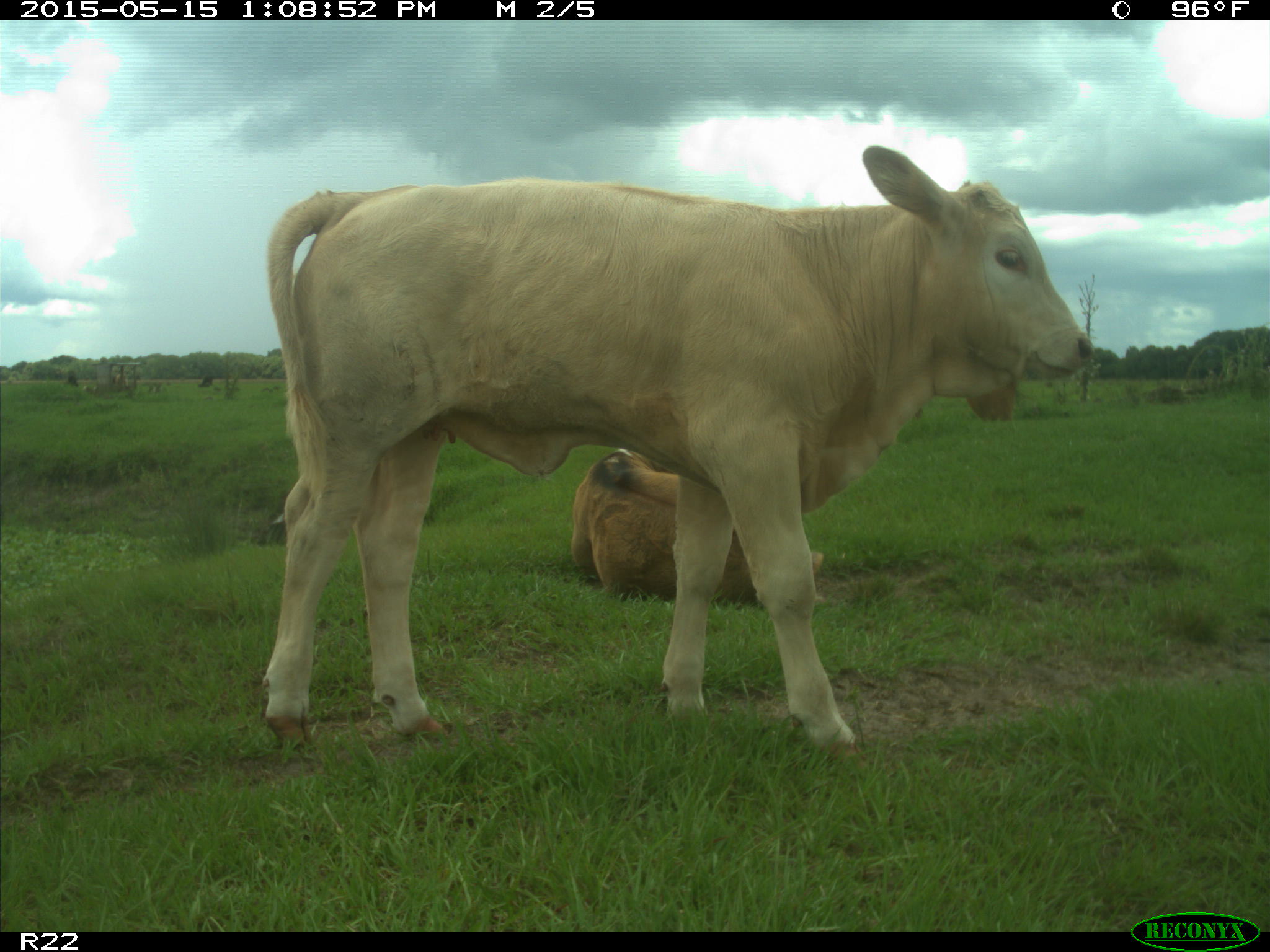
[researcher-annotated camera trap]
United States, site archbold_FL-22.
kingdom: Animalia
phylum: Chordata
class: Mammalia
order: Artiodactyla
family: Bovidae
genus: Bos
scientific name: Bos taurus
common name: domestic cow